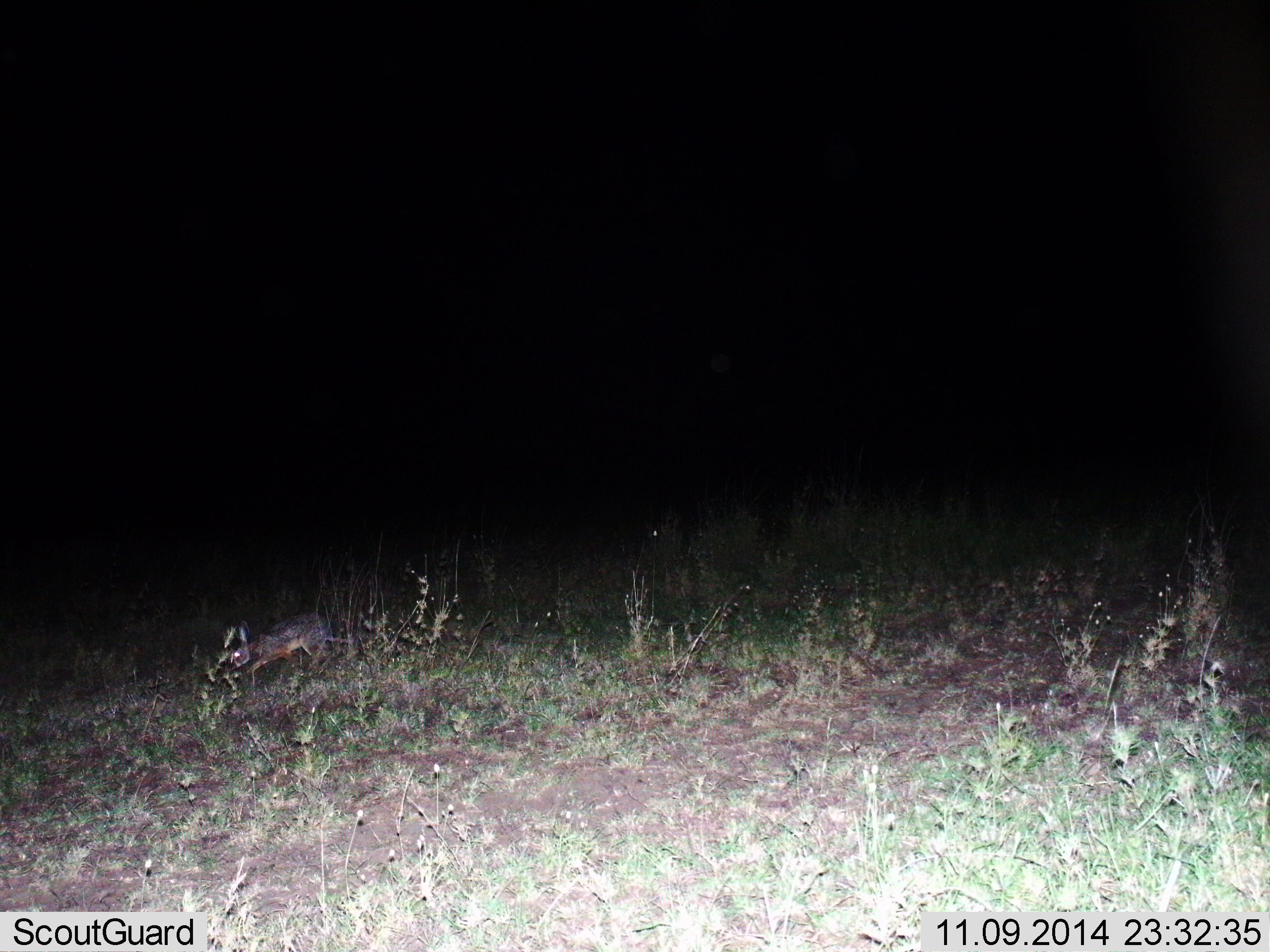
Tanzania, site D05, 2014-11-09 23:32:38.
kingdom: Animalia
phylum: Chordata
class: Mammalia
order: Lagomorpha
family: Leporidae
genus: Lepus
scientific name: Lepus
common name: hare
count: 1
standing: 0%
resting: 0%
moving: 100%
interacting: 0%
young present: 0%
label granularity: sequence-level